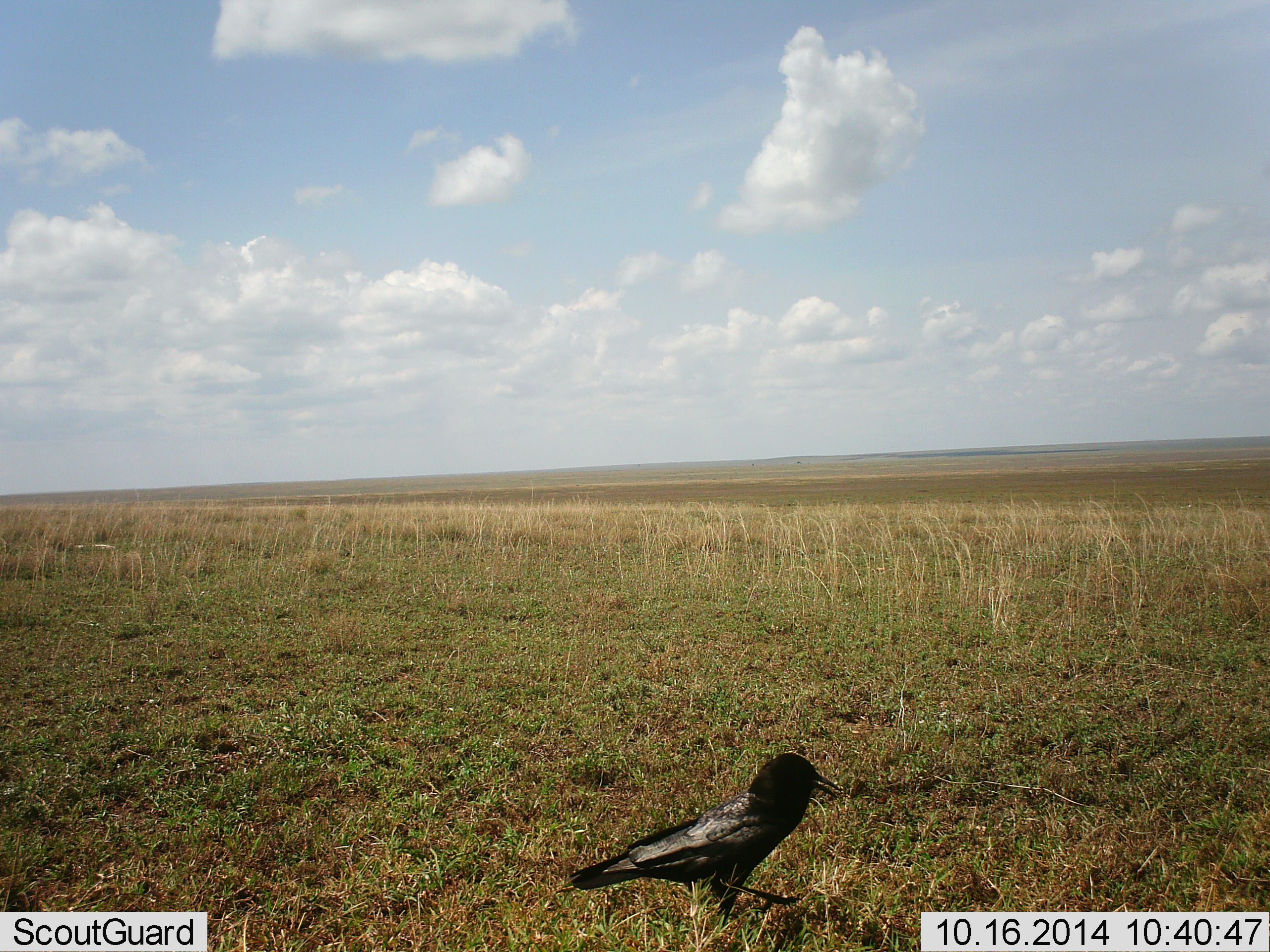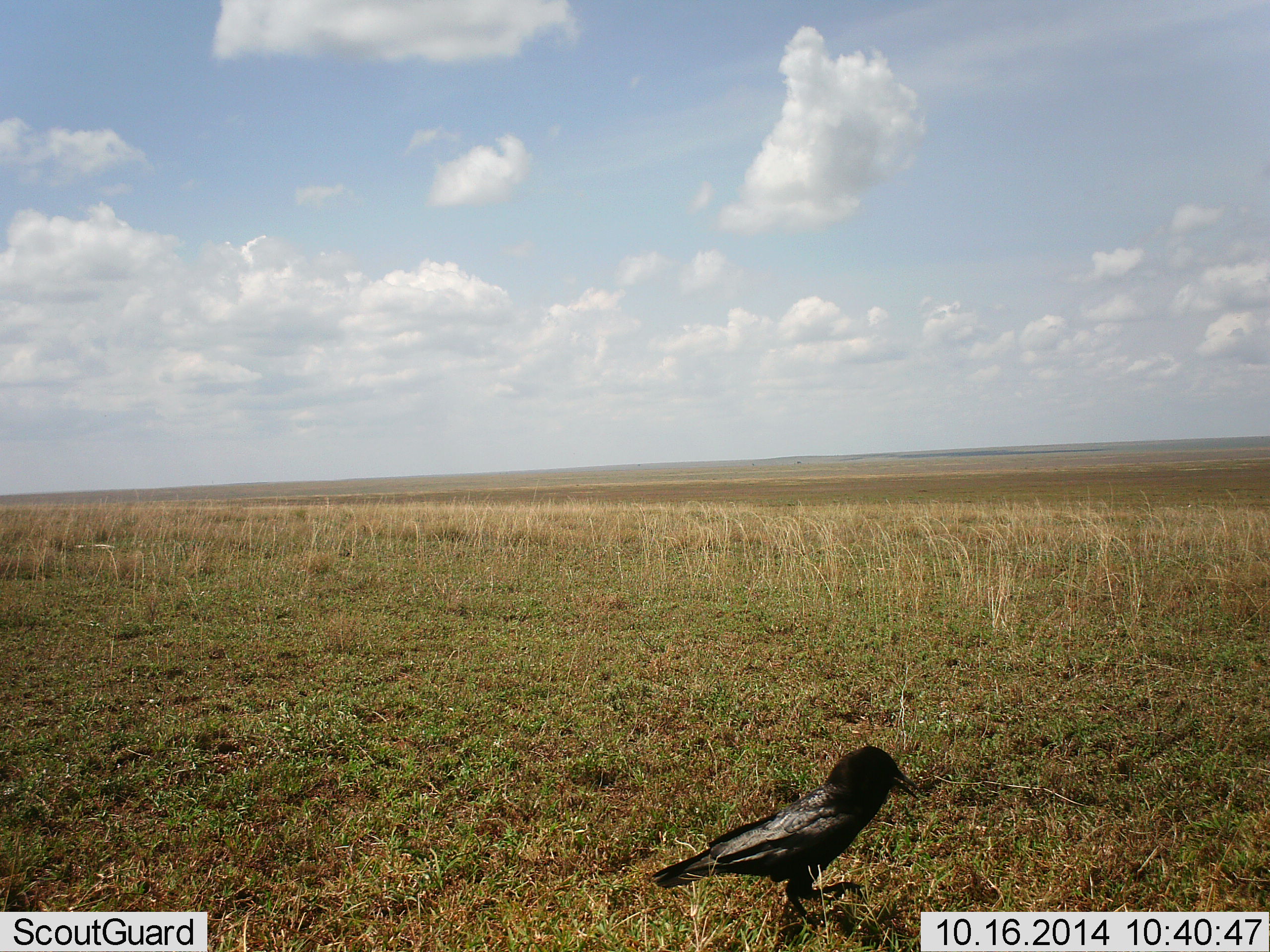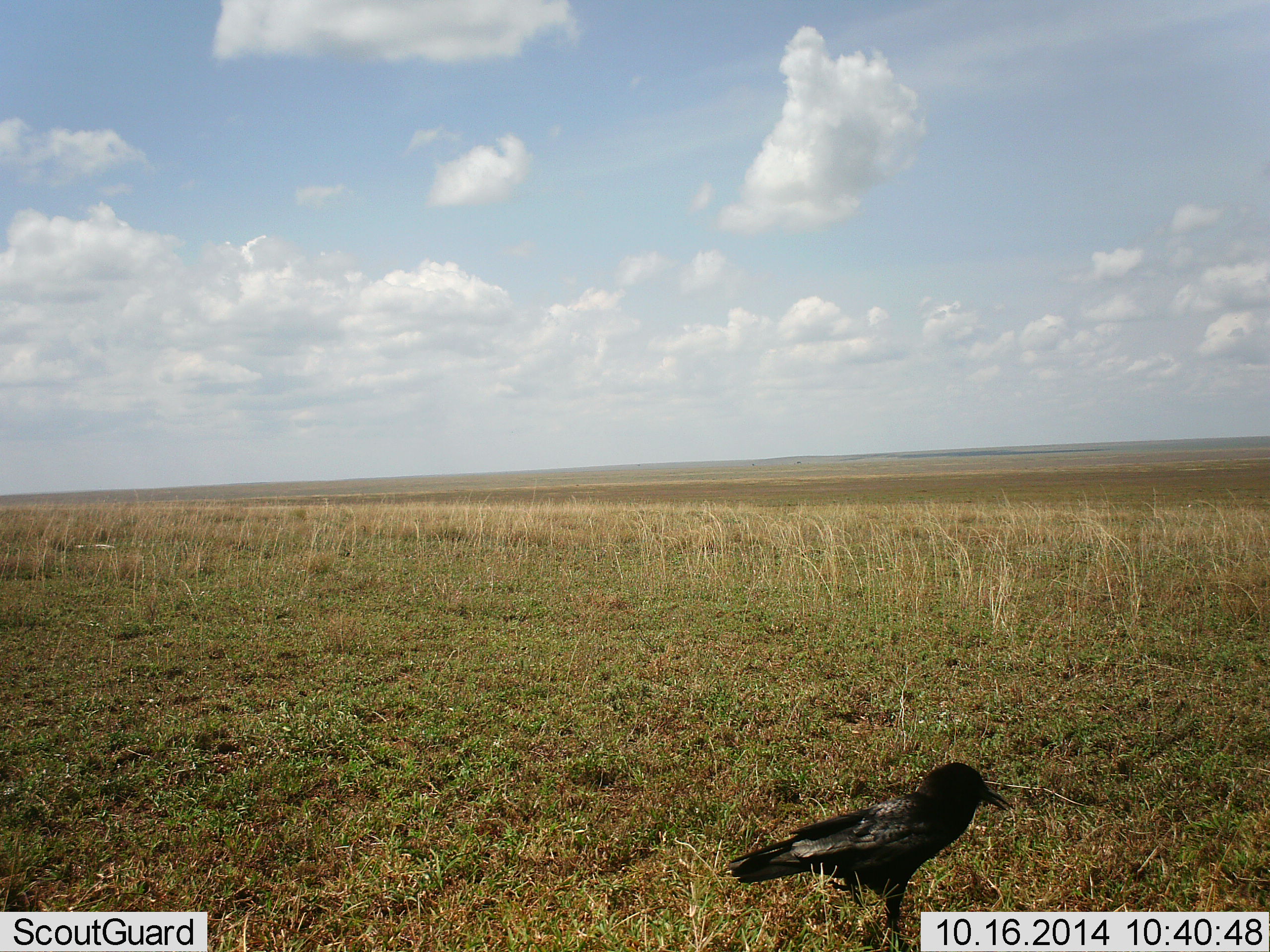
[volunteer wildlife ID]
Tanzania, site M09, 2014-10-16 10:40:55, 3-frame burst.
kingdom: Animalia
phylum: Chordata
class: Aves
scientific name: Aves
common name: bird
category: otherbird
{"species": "otherbird (bird) (Aves)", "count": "1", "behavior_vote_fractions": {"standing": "50%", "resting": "0%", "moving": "60%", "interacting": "0%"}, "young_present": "0%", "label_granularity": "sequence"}